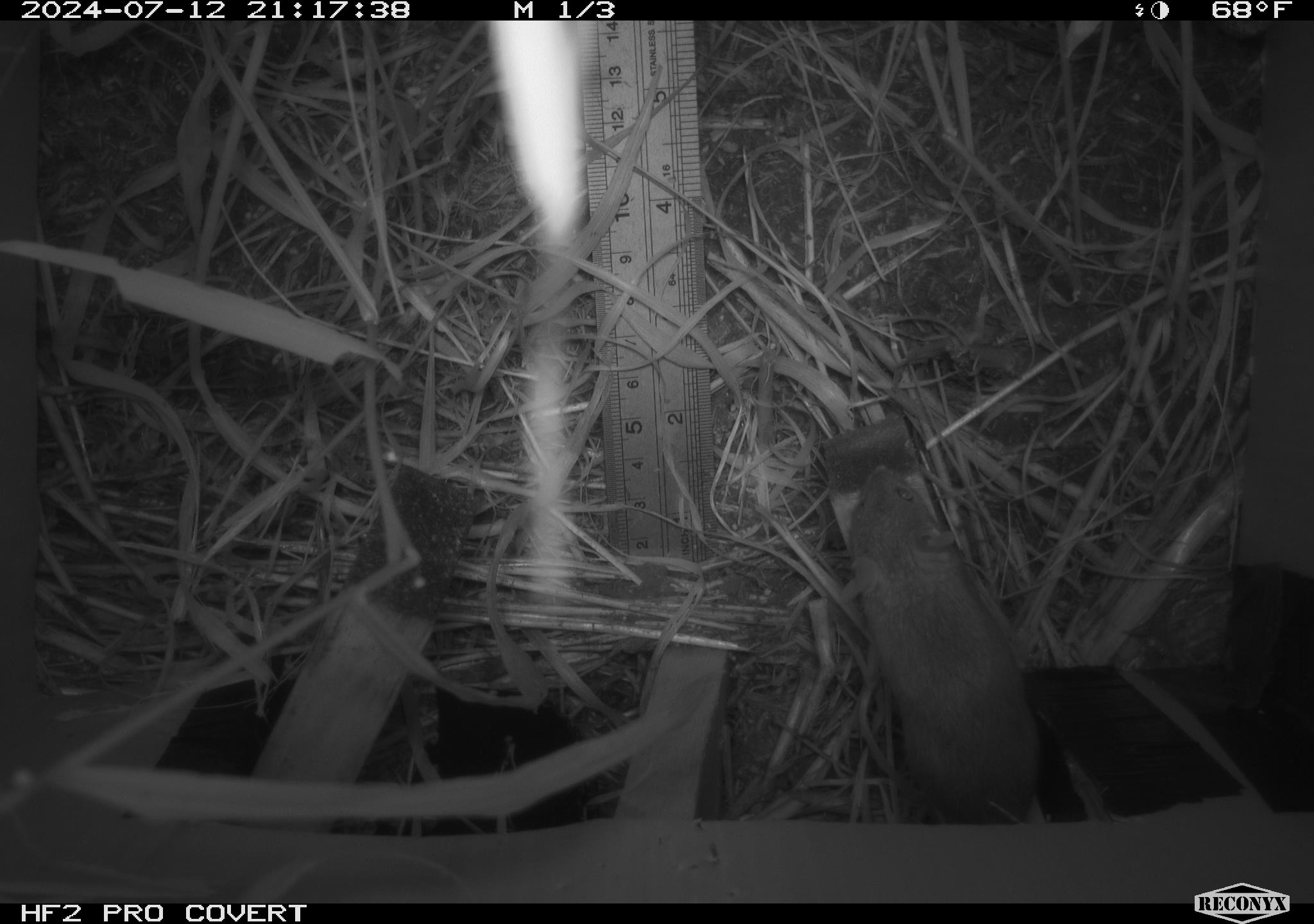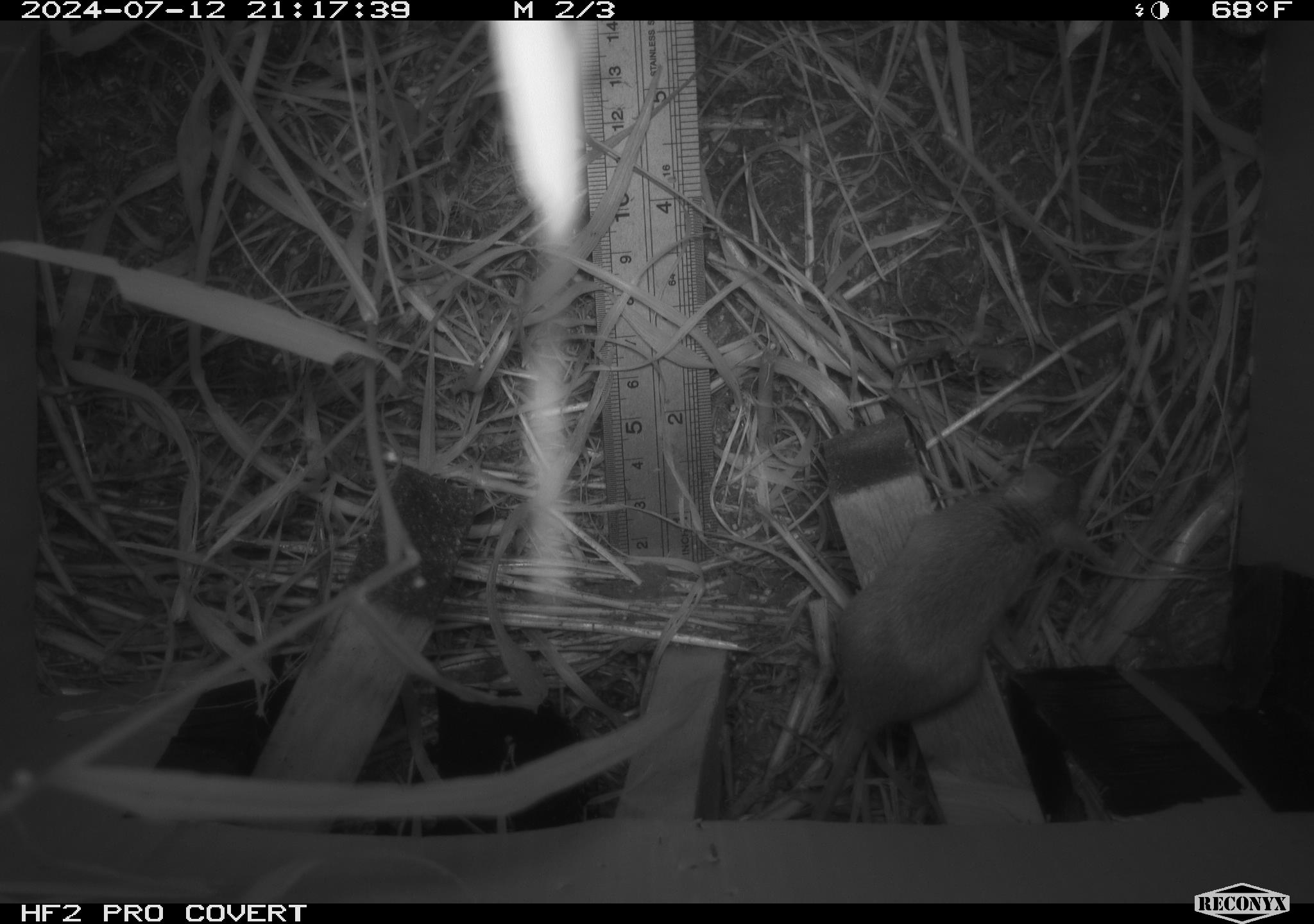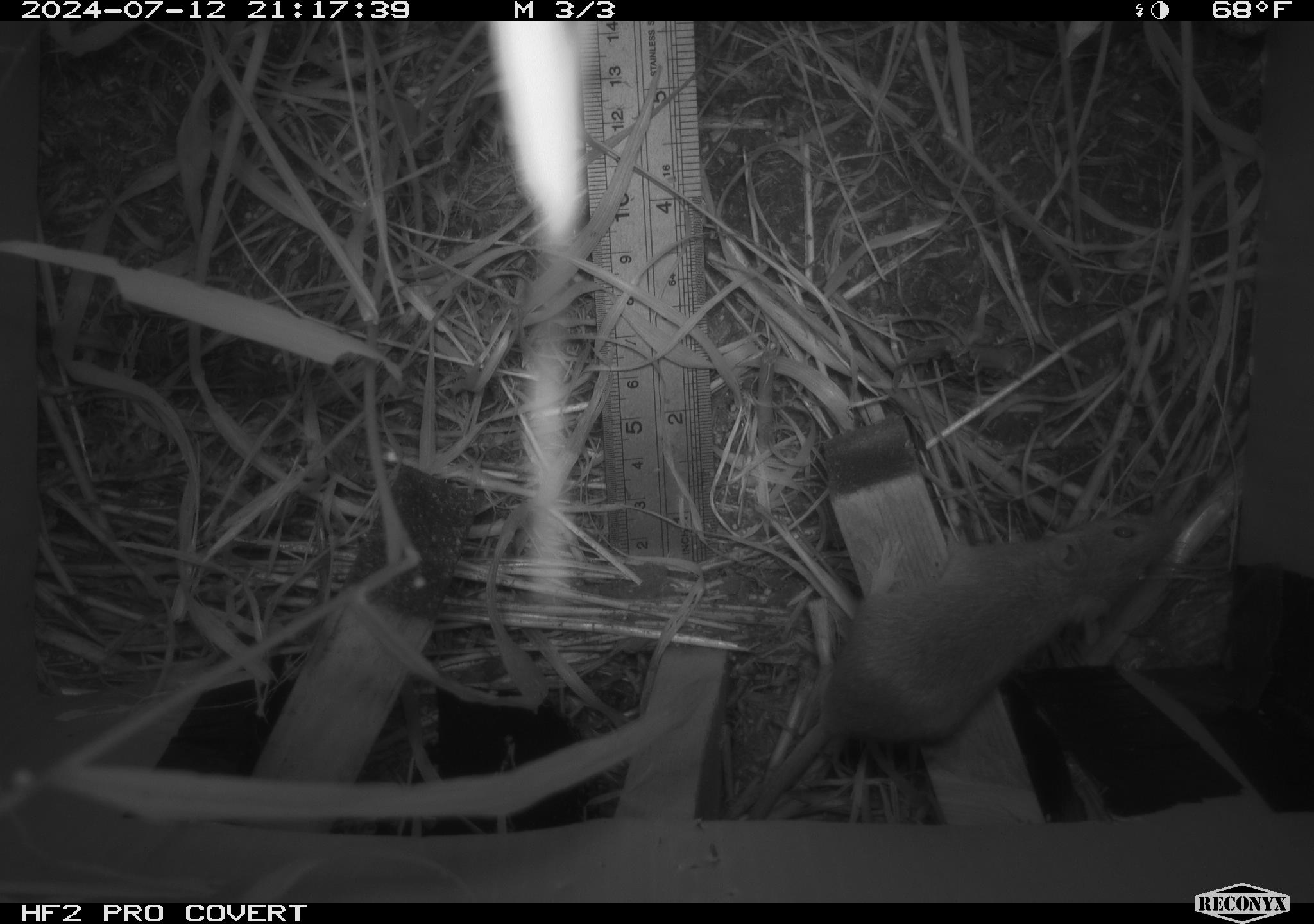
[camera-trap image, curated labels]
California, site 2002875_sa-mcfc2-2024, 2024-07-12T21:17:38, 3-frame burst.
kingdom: Animalia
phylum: Chordata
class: Mammalia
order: Rodentia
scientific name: Rodentia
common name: rodent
Rodent (Rodentia).